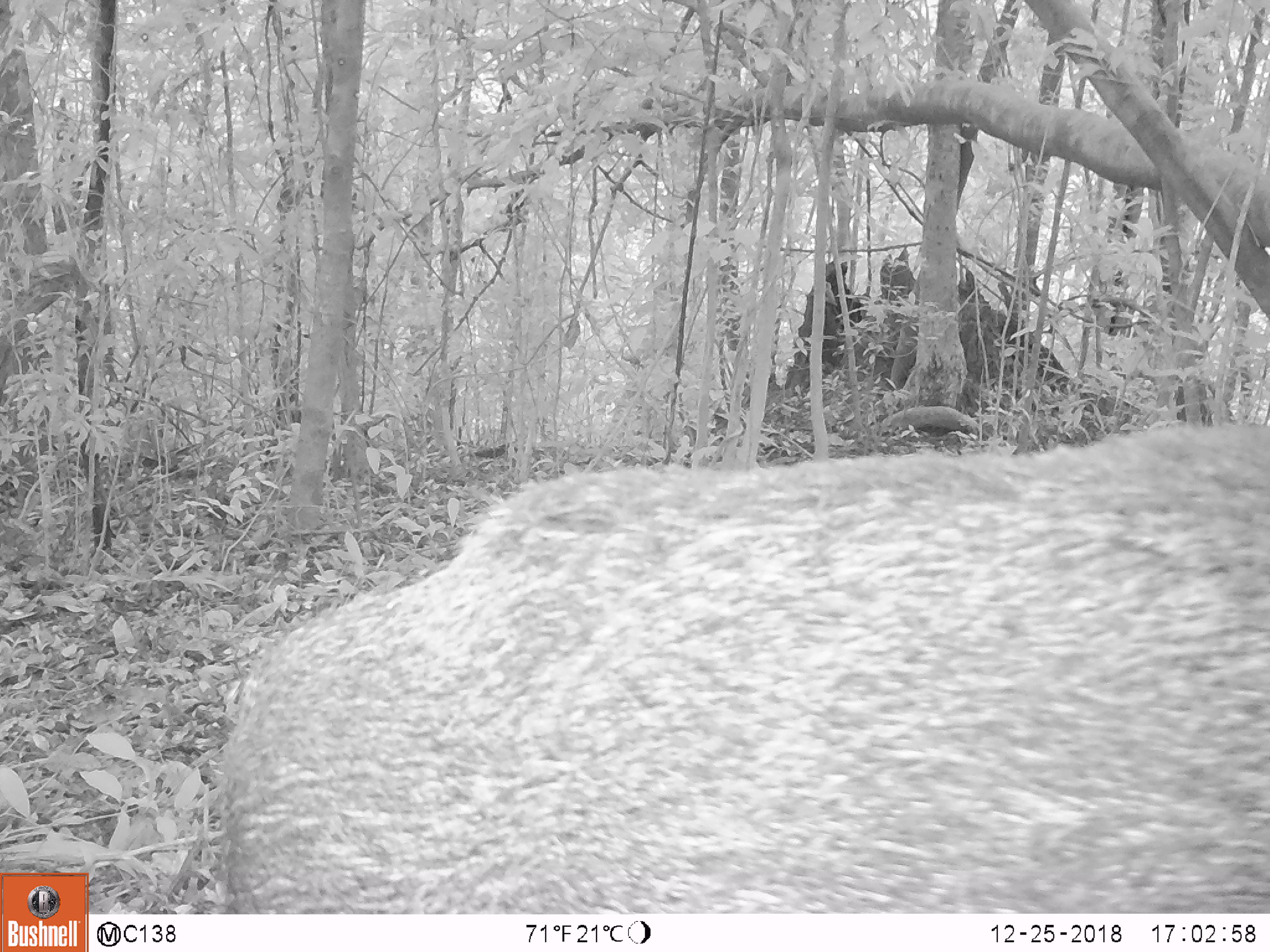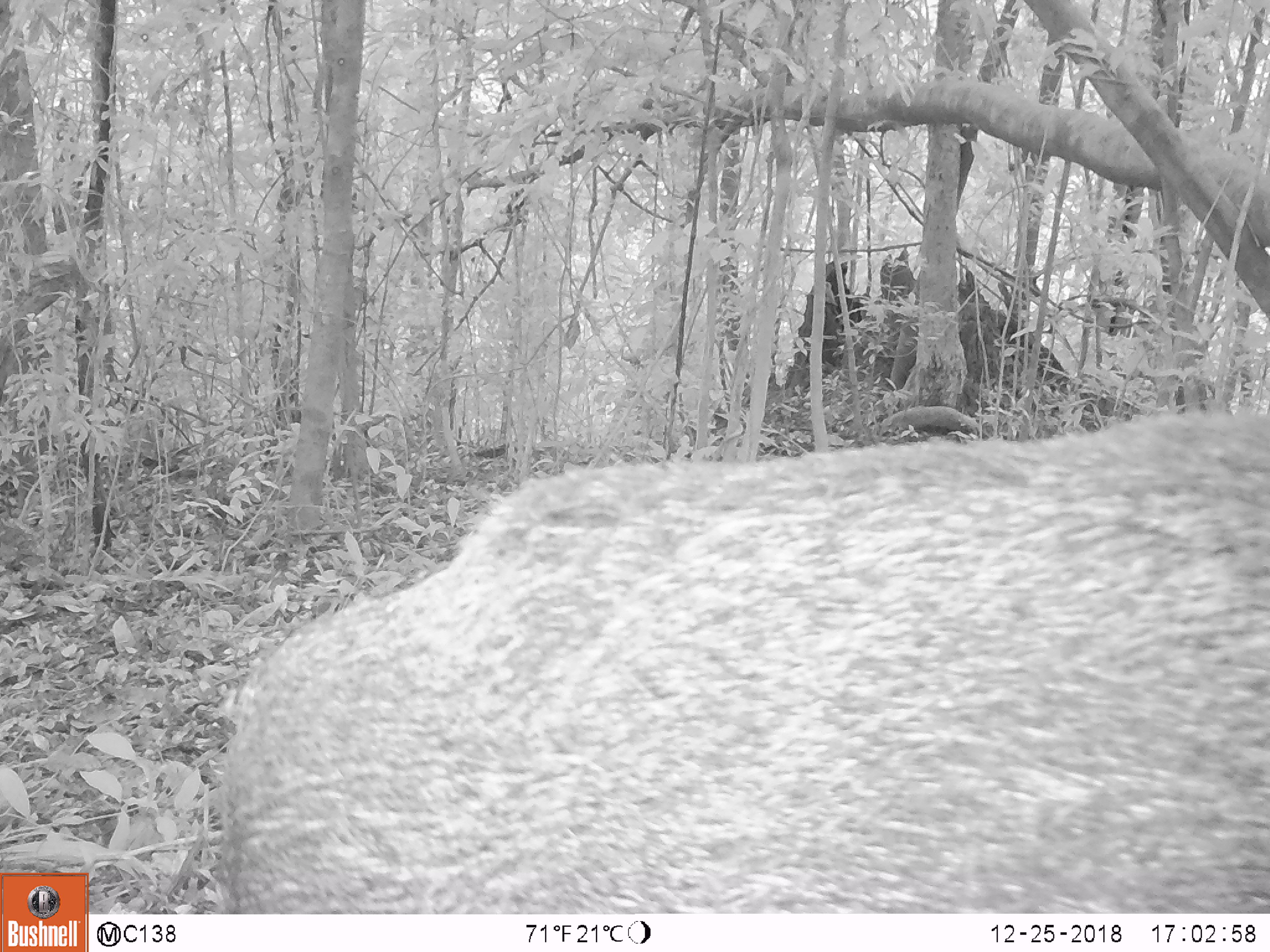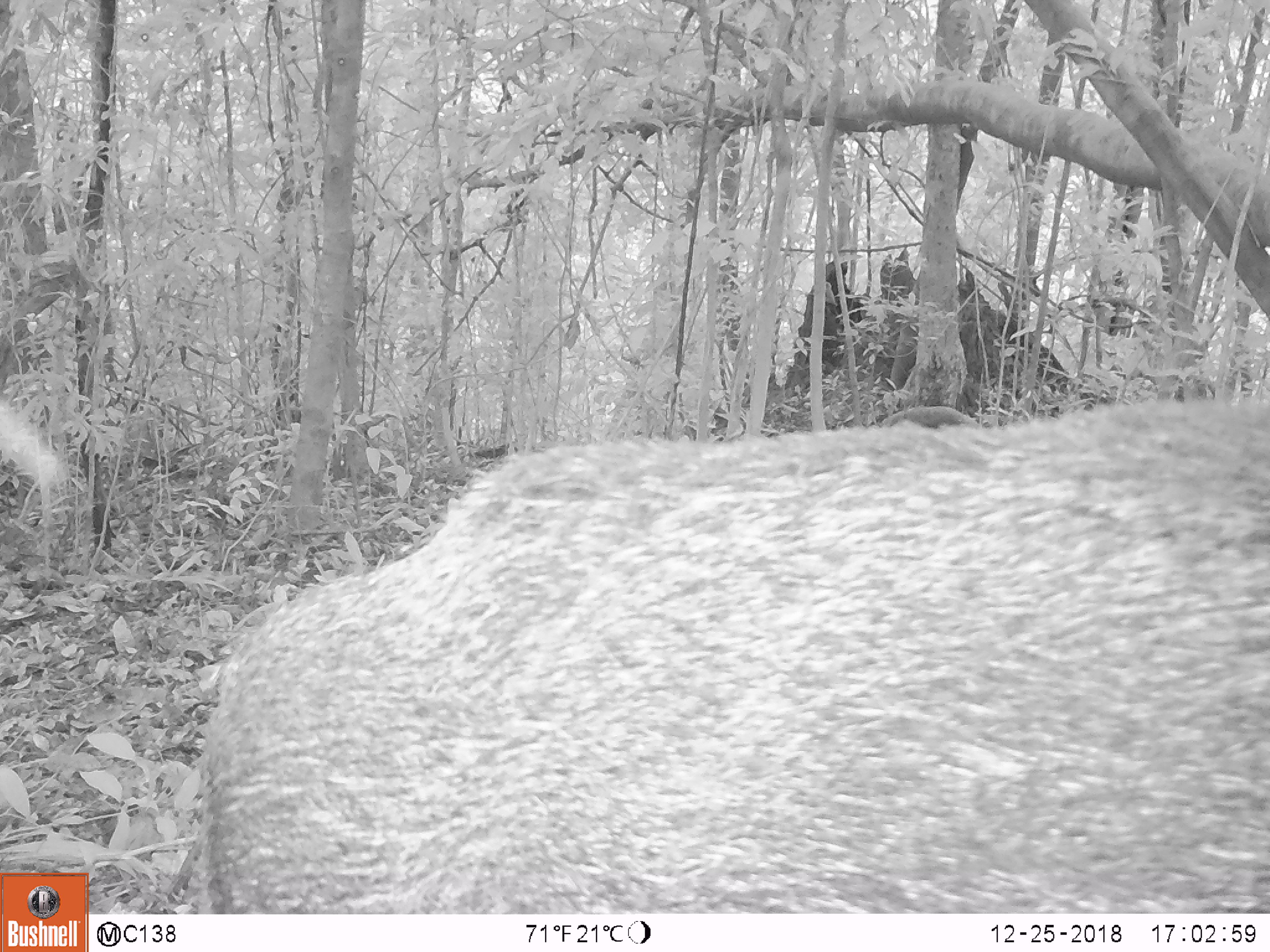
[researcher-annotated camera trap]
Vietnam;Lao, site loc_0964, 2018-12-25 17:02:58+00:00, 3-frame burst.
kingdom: Animalia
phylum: Chordata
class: Mammalia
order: Artiodactyla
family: Suidae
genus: Sus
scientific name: Sus scrofa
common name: eurasian wild pig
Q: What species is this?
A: Eurasian wild pig (Sus scrofa).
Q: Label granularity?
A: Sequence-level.